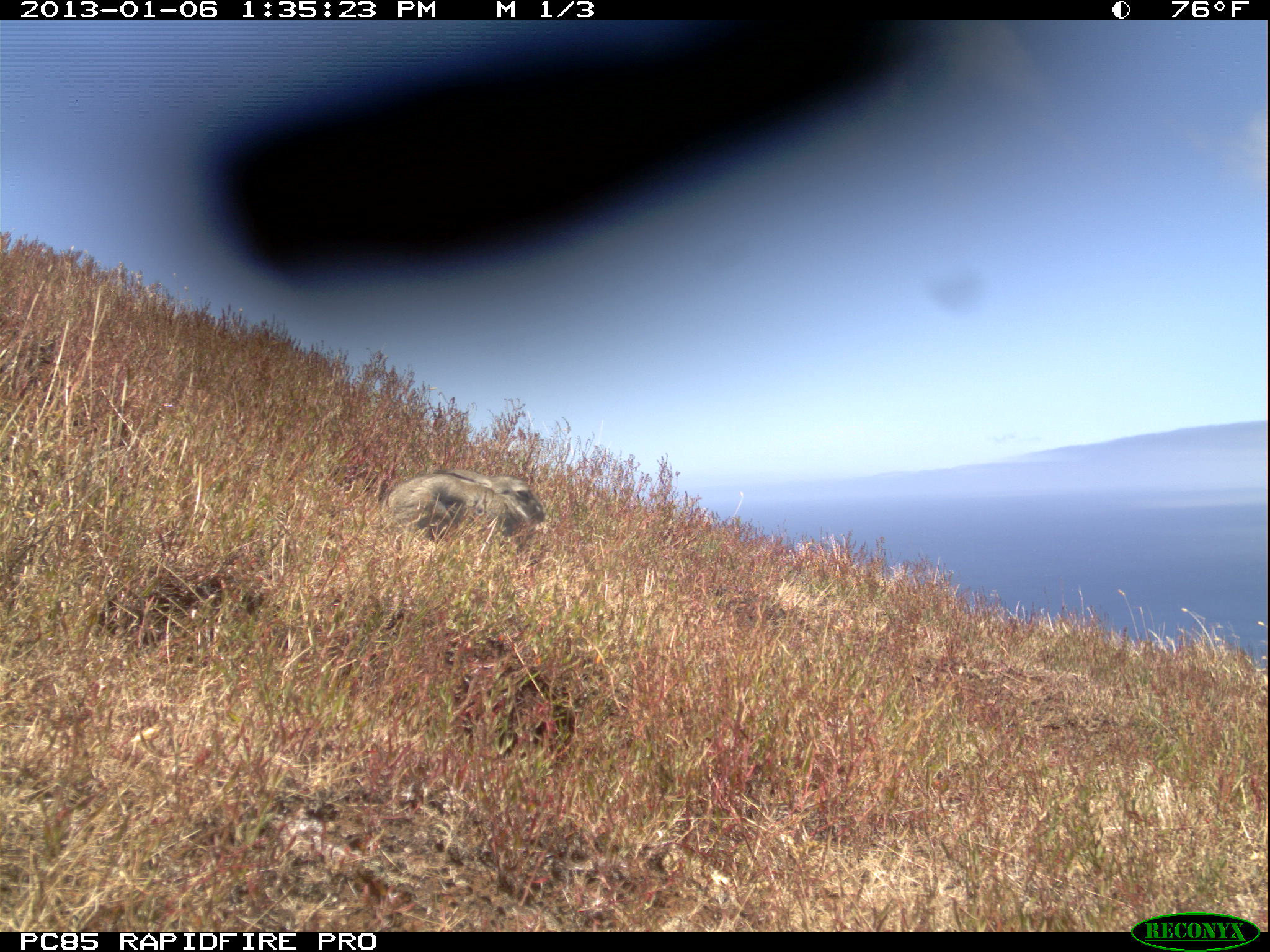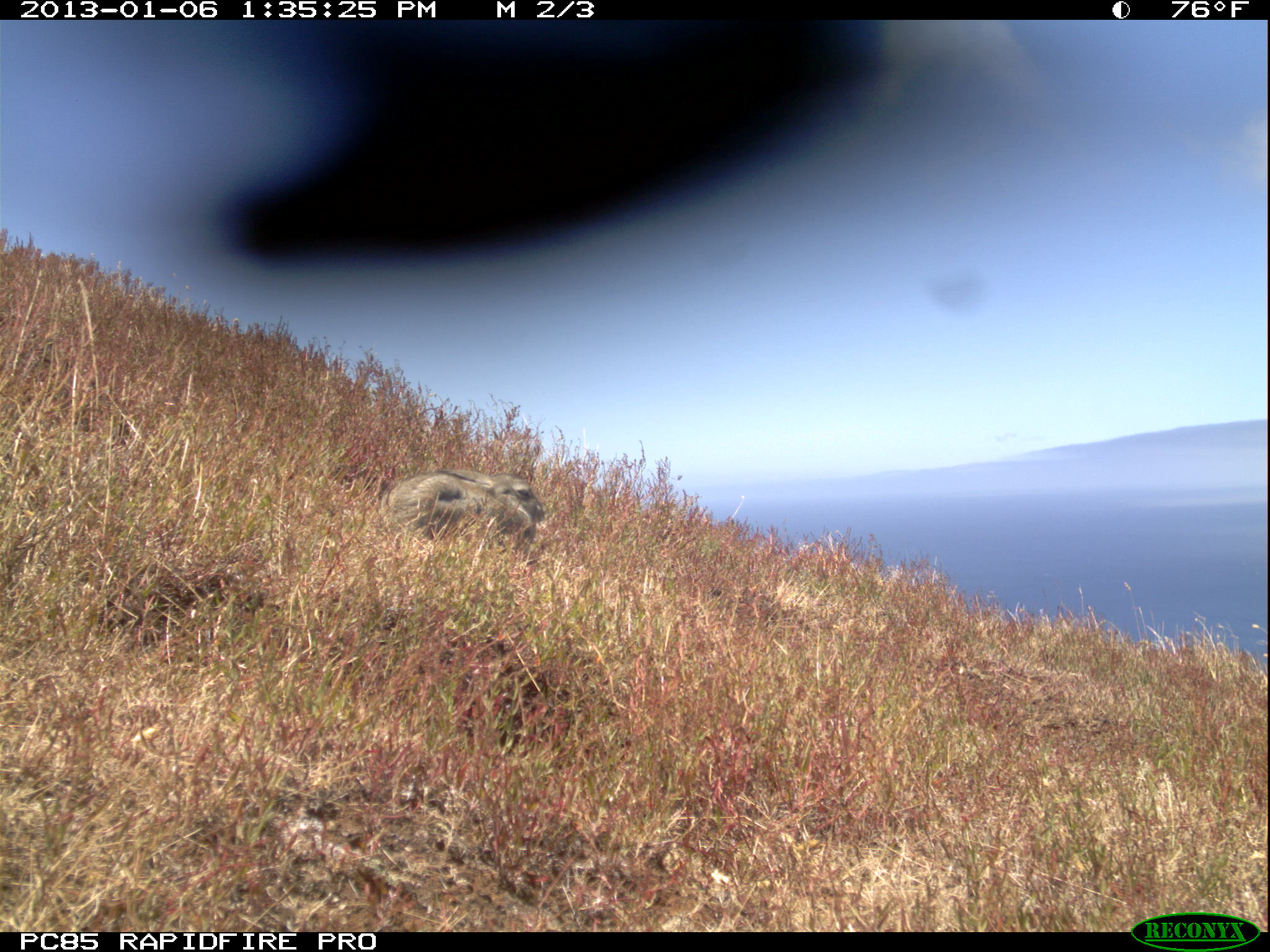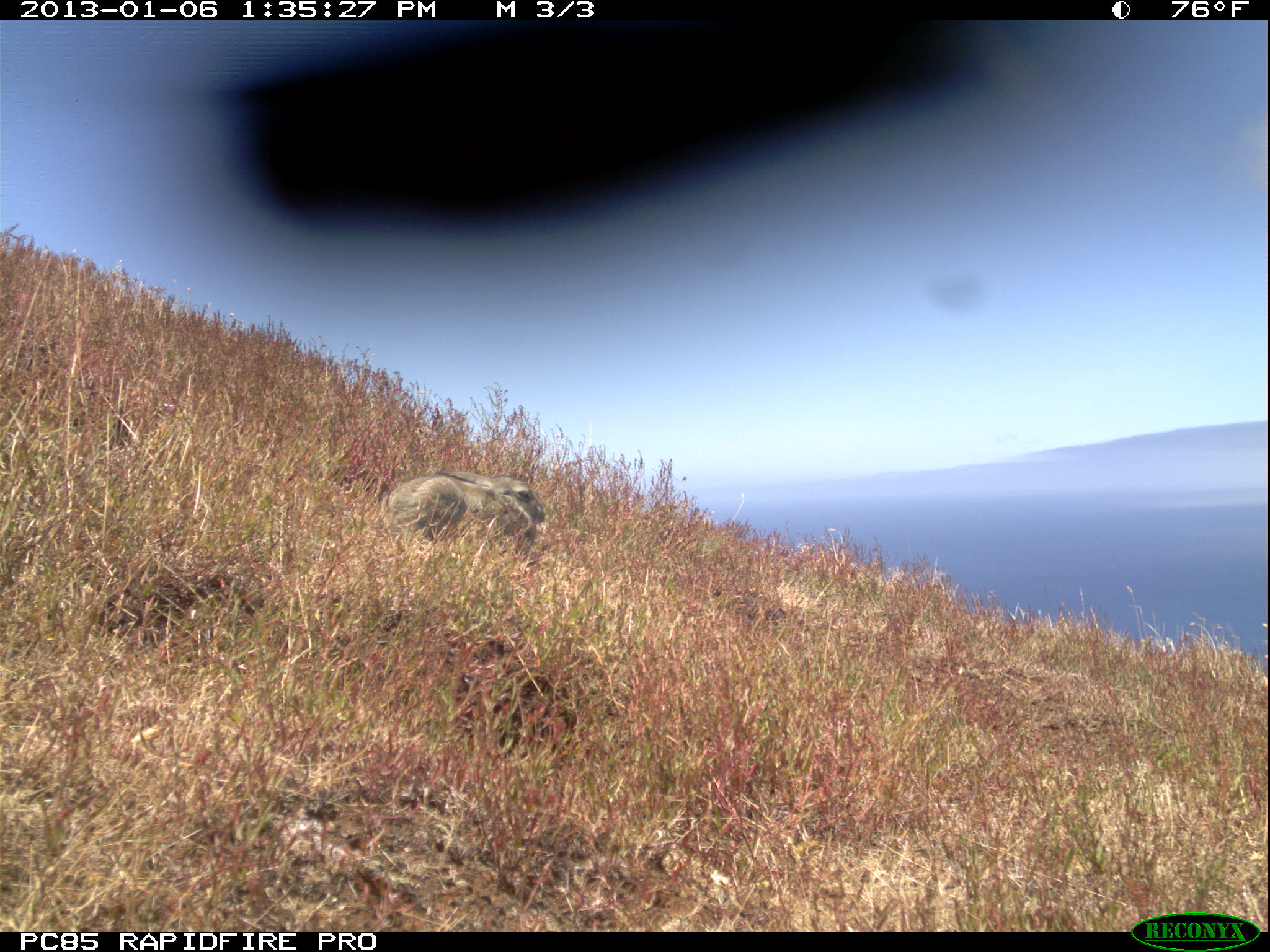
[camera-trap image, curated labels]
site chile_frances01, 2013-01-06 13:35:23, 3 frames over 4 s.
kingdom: Animalia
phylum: Chordata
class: Mammalia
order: Lagomorpha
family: Leporidae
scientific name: Leporidae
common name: rabbits and hares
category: rabbit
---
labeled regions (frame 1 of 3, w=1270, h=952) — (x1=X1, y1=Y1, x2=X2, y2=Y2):
rabbit: (x1=378, y1=466, x2=548, y2=553)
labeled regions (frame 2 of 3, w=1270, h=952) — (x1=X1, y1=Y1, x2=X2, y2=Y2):
rabbit: (x1=379, y1=466, x2=545, y2=558)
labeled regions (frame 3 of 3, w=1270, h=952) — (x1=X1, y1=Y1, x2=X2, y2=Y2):
rabbit: (x1=374, y1=468, x2=544, y2=561)